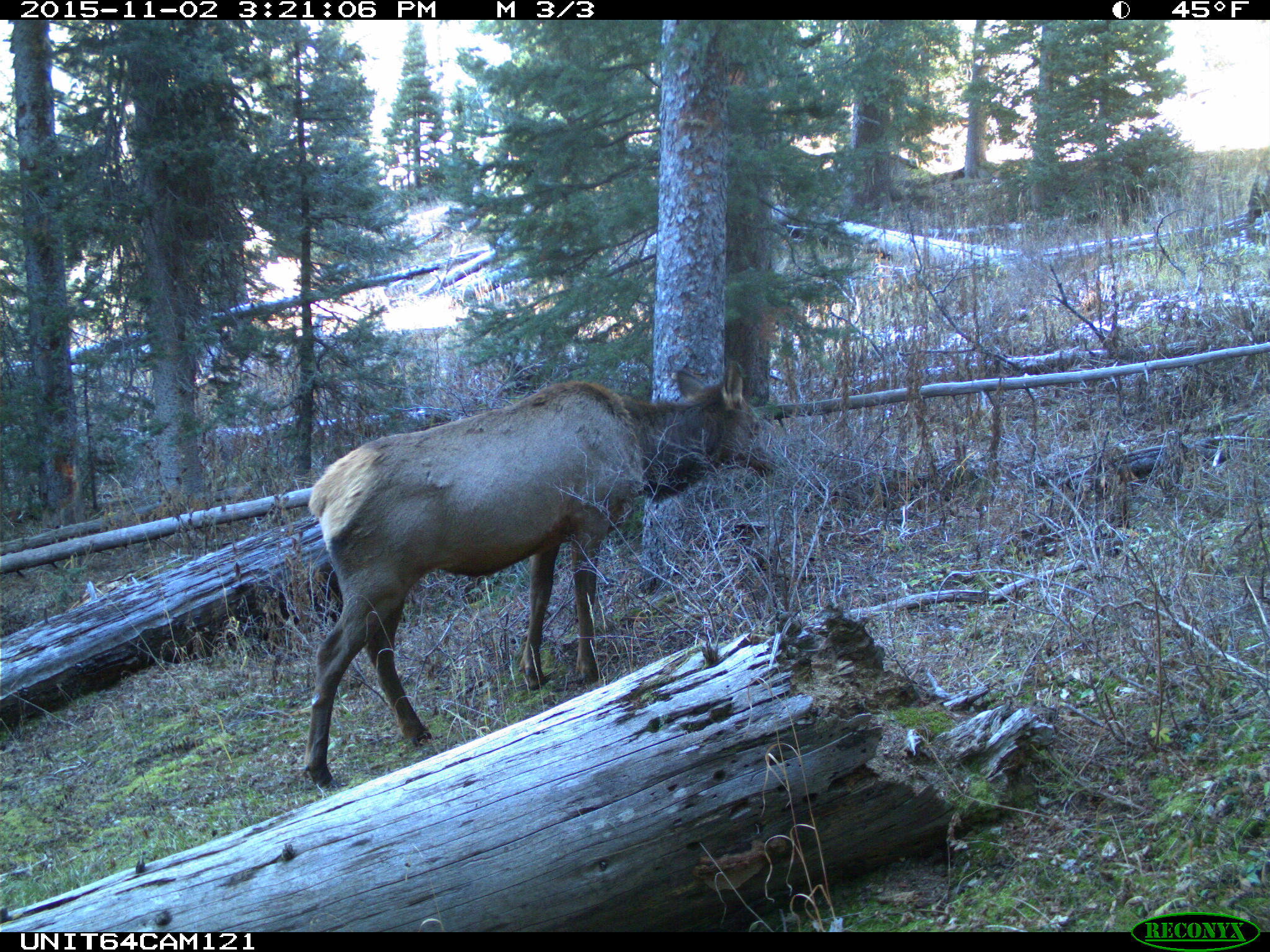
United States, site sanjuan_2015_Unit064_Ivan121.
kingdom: Animalia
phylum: Chordata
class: Mammalia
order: Artiodactyla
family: Cervidae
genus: Cervus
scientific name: Cervus elaphus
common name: red deer